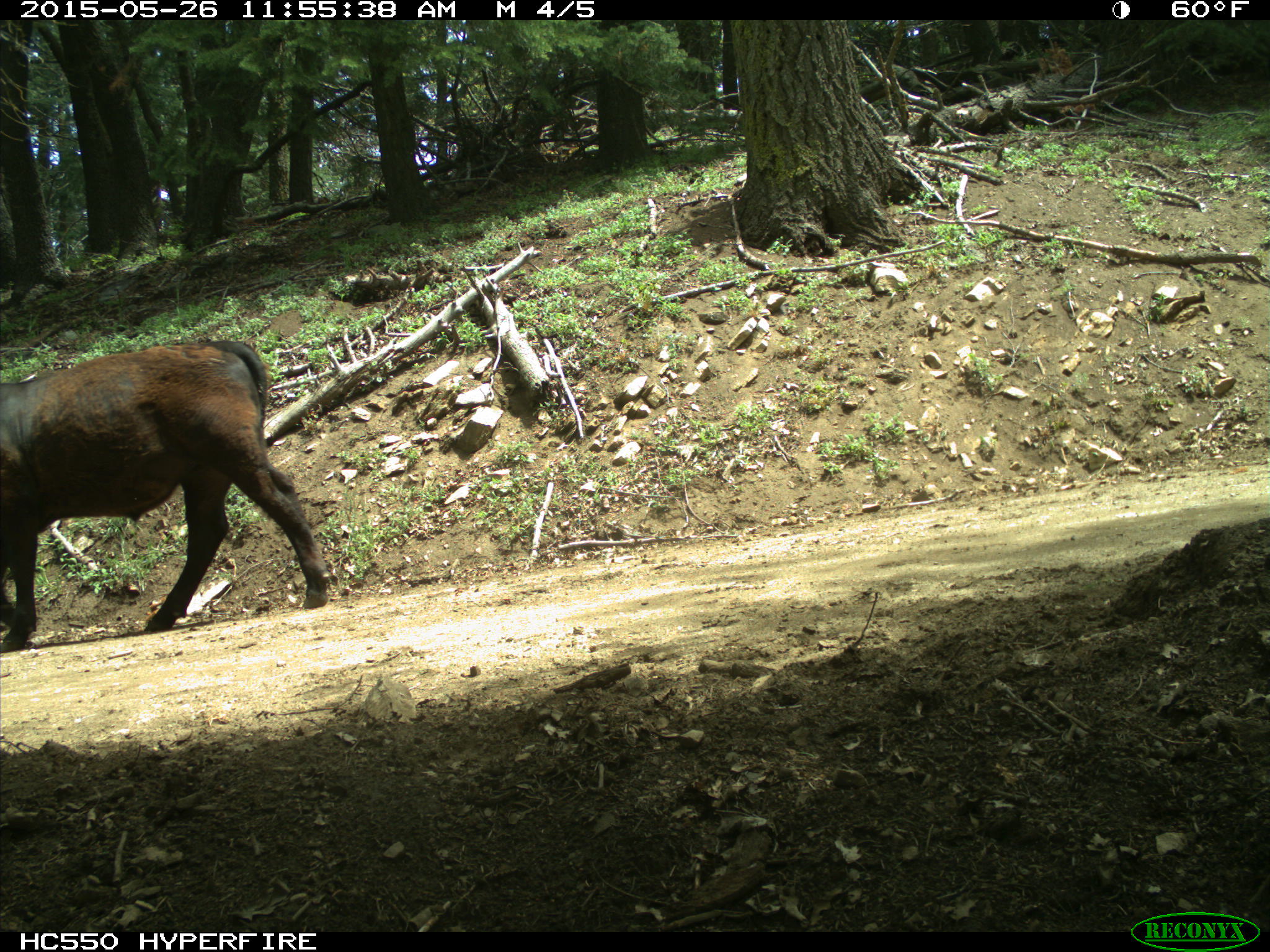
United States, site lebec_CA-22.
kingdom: Animalia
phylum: Chordata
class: Mammalia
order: Artiodactyla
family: Bovidae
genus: Bos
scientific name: Bos taurus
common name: domestic cow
Bos taurus (domestic cow).